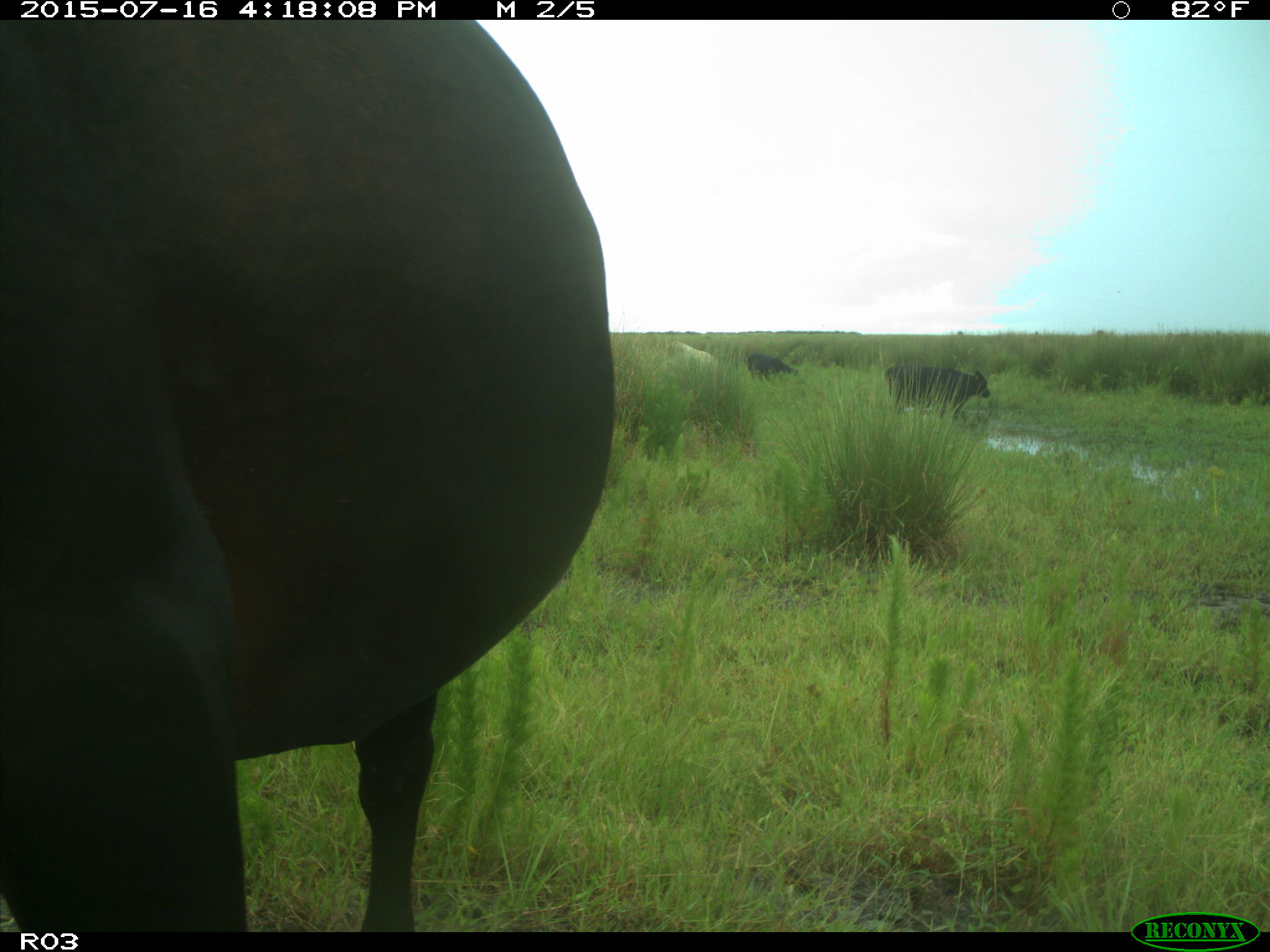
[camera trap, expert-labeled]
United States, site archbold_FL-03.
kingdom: Animalia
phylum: Chordata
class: Mammalia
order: Artiodactyla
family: Bovidae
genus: Bos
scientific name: Bos taurus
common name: domestic cow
Bos taurus (domestic cow).